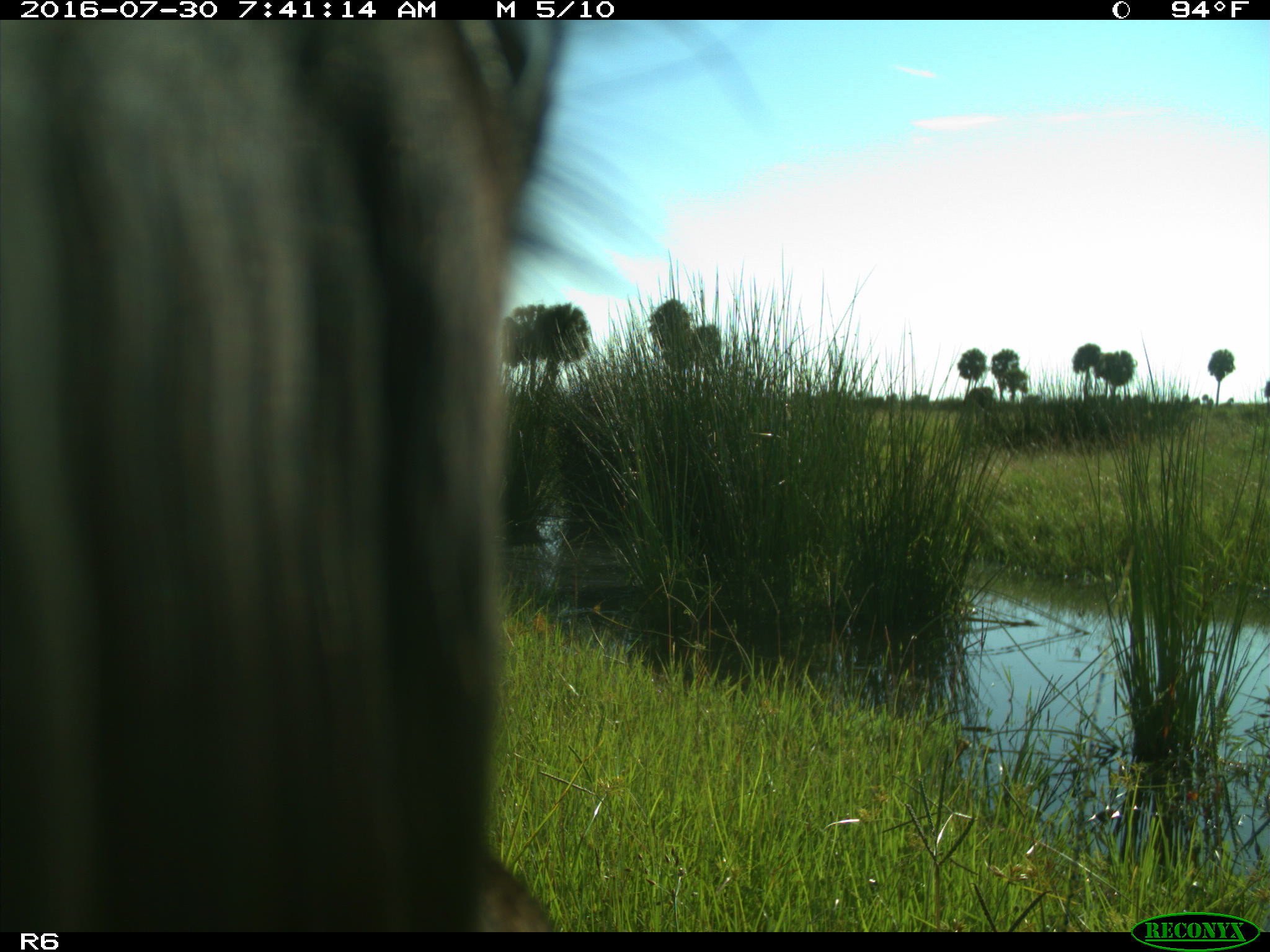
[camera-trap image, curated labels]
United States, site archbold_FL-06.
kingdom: Animalia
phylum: Chordata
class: Mammalia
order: Artiodactyla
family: Bovidae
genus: Bos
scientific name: Bos taurus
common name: domestic cow